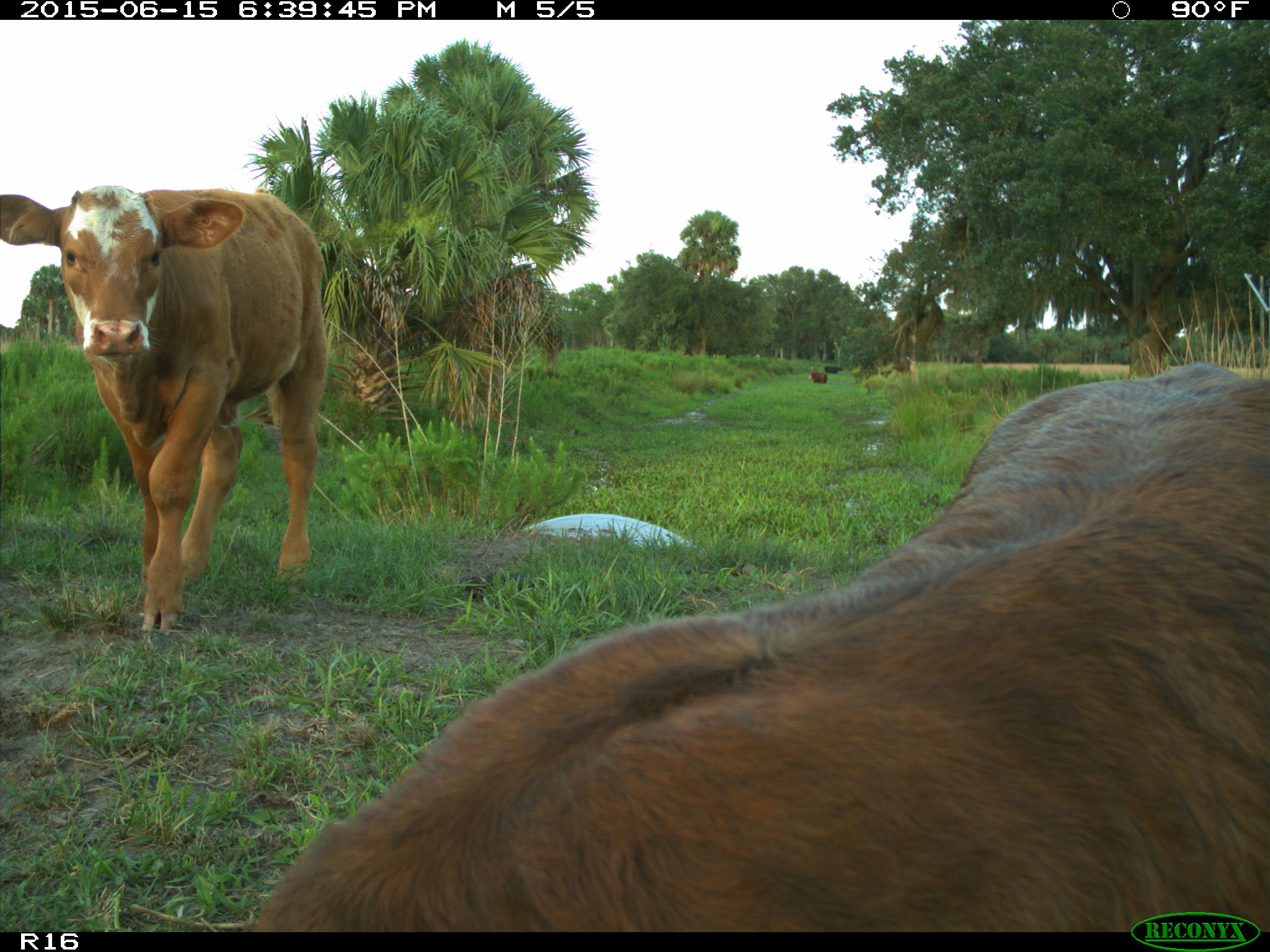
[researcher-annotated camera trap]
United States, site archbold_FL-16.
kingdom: Animalia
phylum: Chordata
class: Mammalia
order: Artiodactyla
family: Bovidae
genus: Bos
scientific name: Bos taurus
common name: domestic cow